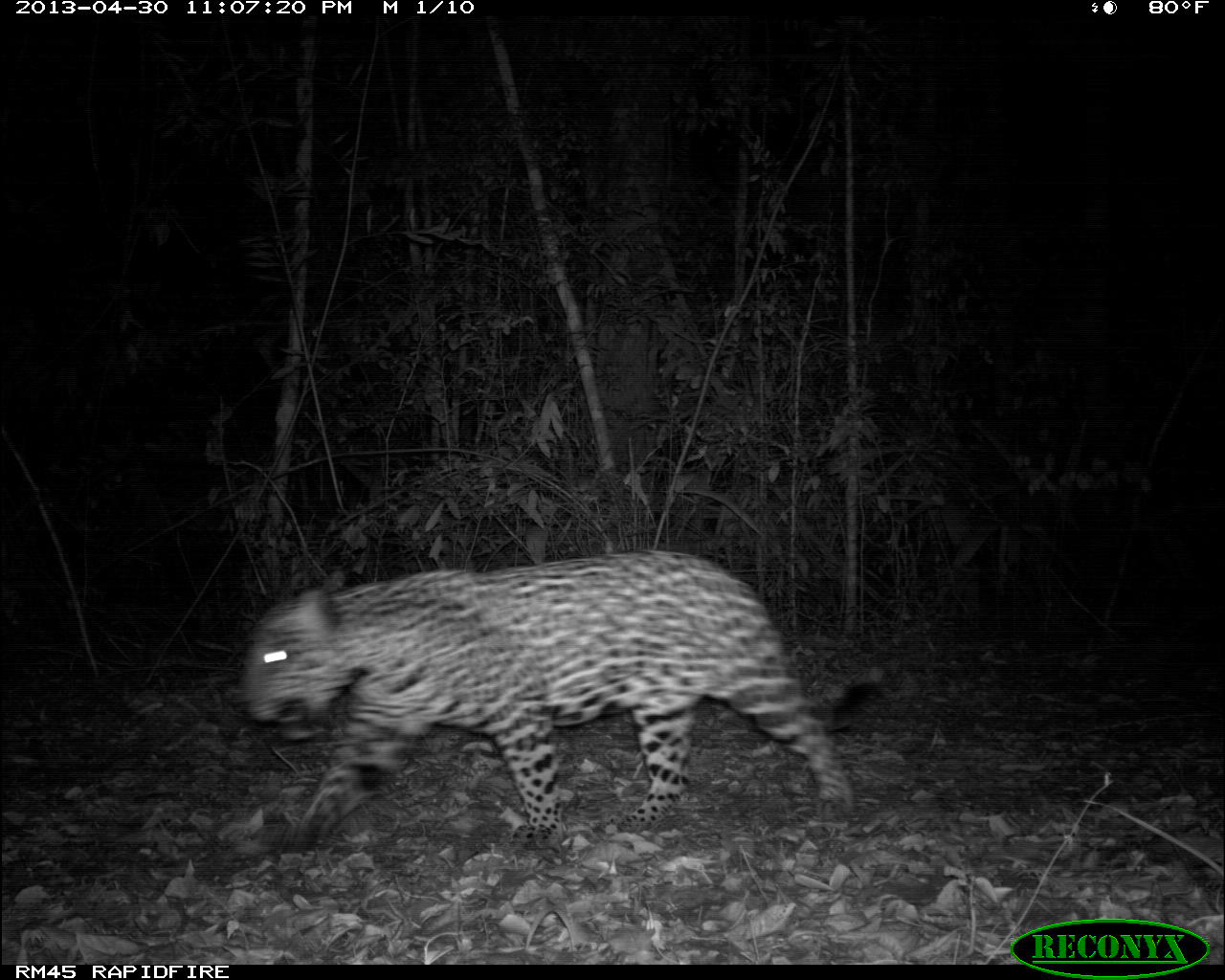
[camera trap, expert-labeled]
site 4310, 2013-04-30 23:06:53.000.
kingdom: Animalia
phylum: Chordata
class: Mammalia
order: Carnivora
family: Felidae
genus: Panthera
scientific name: Panthera onca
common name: jaguar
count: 1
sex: male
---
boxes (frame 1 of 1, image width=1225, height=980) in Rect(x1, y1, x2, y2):
panthera onca: Rect(239, 548, 882, 854)